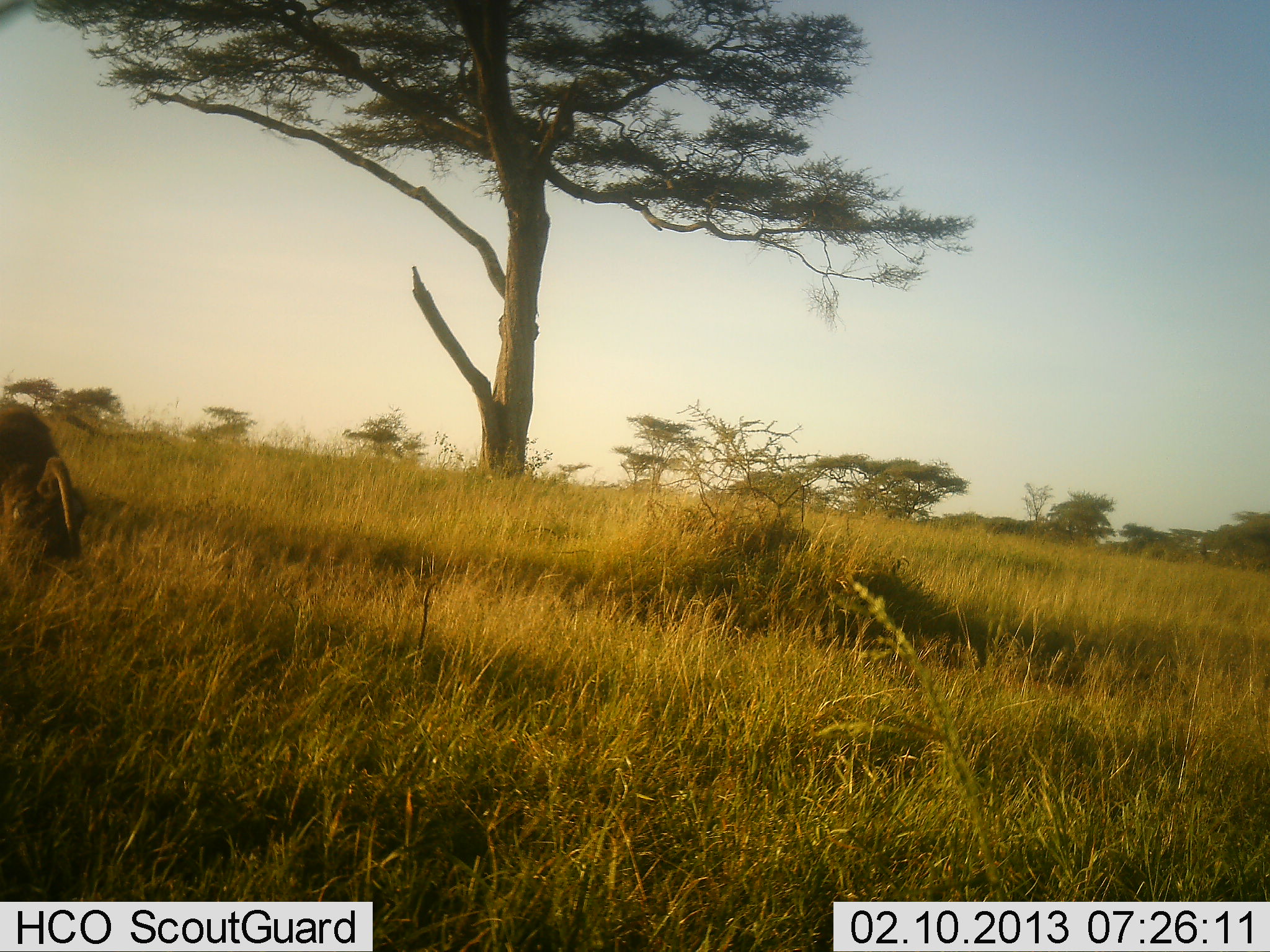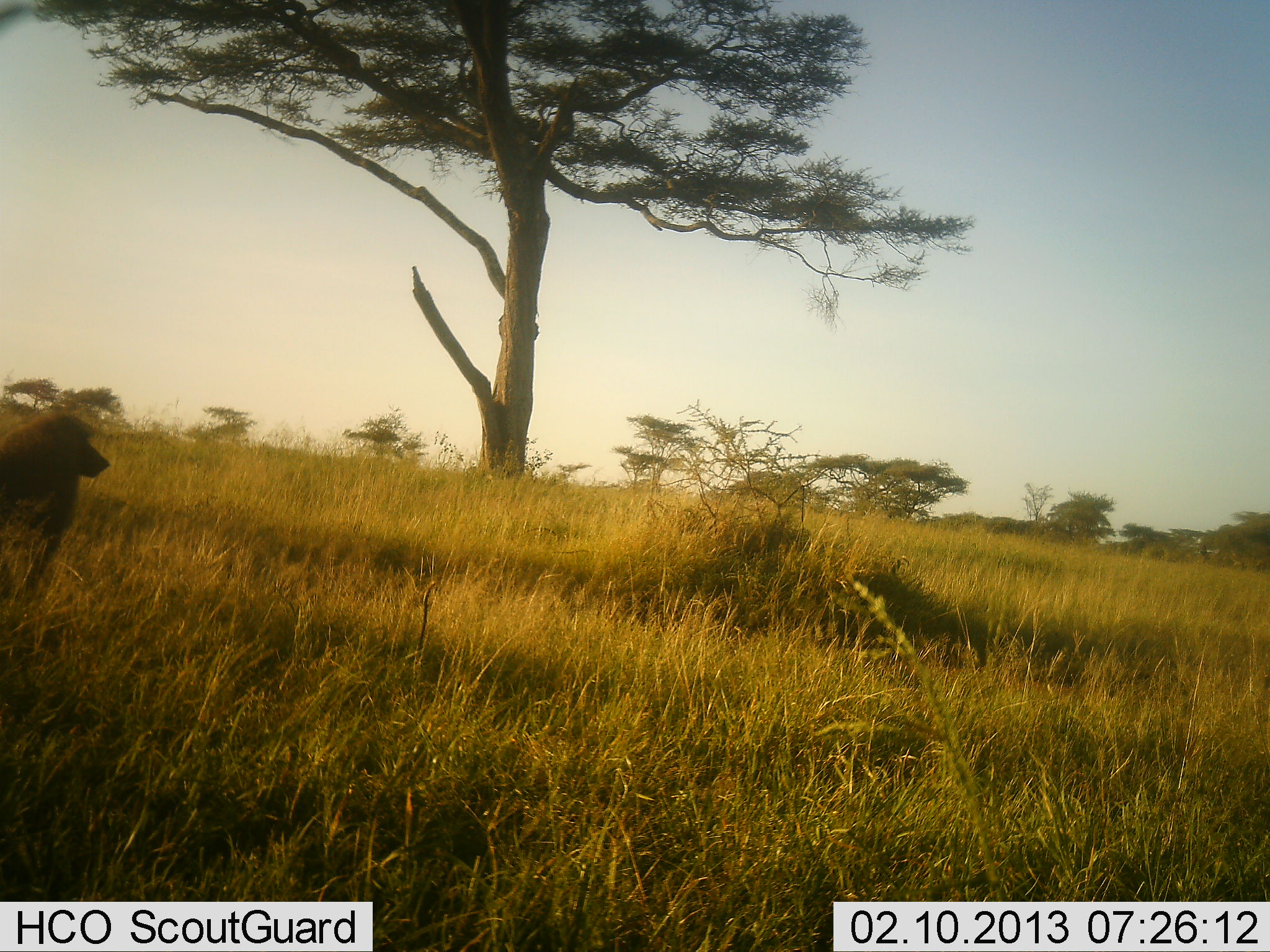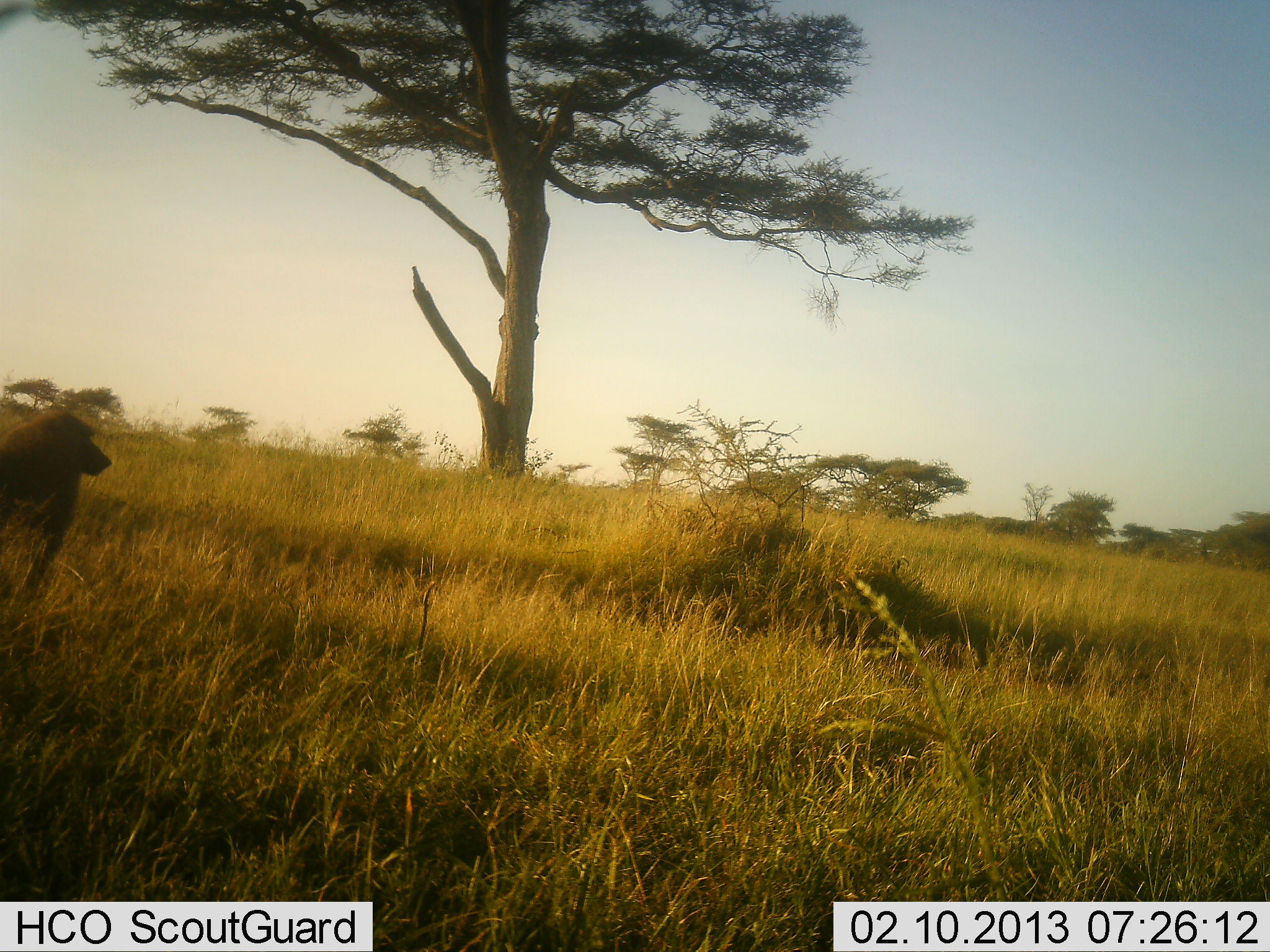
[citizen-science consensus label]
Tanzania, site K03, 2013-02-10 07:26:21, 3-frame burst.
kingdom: Animalia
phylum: Chordata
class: Mammalia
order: Primates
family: Cercopithecidae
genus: Papio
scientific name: Papio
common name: baboon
Baboon (Papio), count 1. Behavior (volunteer vote fractions): standing 56%, resting 12%, moving 40%, interacting 0%. Young present (vote fraction): 0%. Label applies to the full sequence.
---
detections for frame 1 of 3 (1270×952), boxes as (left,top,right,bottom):
animal: (0,401,80,560)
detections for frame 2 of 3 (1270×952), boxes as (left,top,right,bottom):
animal: (0,407,109,585)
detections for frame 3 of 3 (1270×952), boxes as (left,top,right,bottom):
animal: (1,411,110,598)